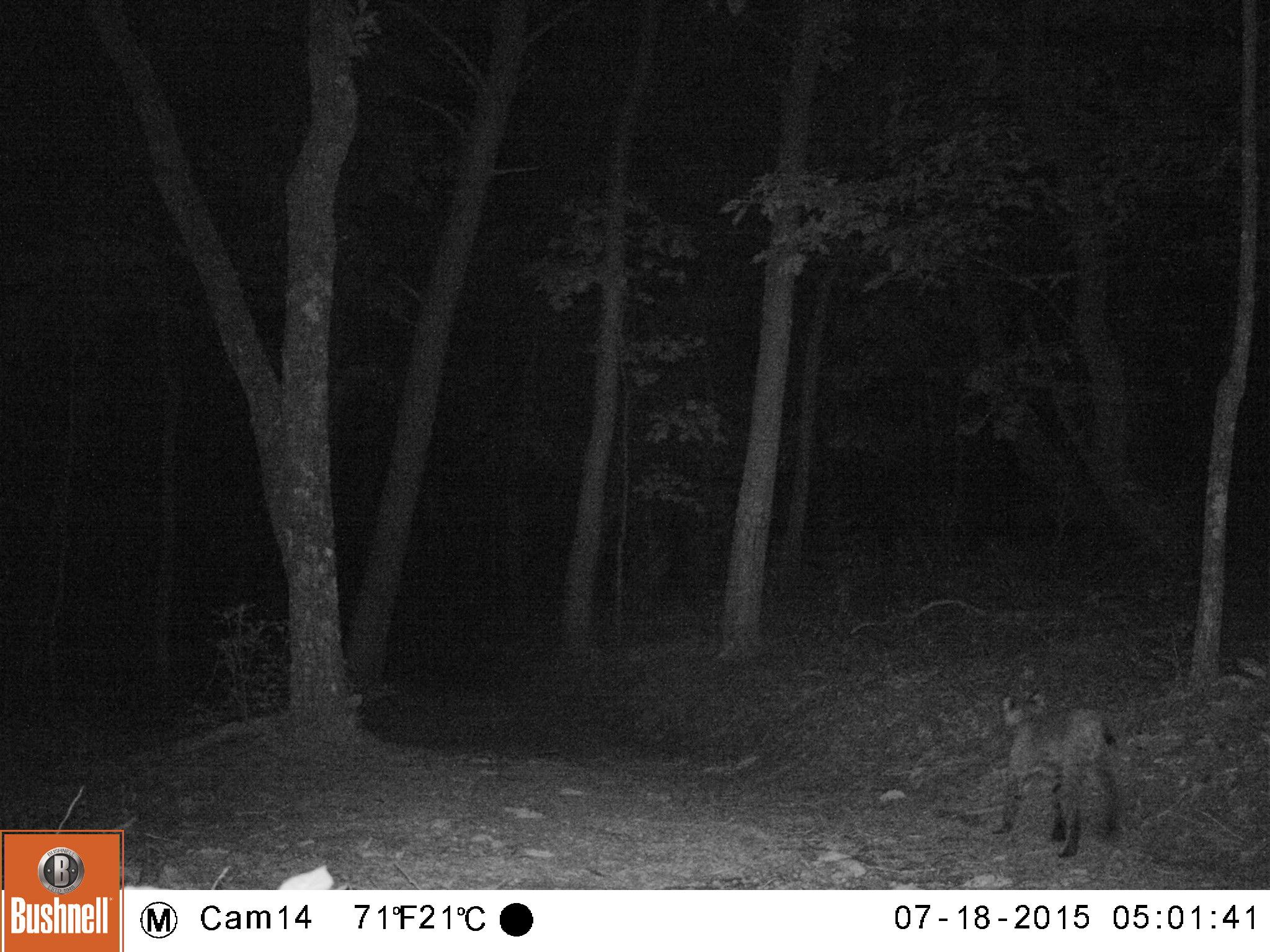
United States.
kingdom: Animalia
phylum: Chordata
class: Mammalia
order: Carnivora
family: Felidae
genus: Lynx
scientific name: Lynx rufus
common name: bobcat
Bobcat (Lynx rufus).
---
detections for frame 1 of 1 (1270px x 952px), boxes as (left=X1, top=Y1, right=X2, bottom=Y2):
Bobcat: (left=990, top=682, right=1136, bottom=862)